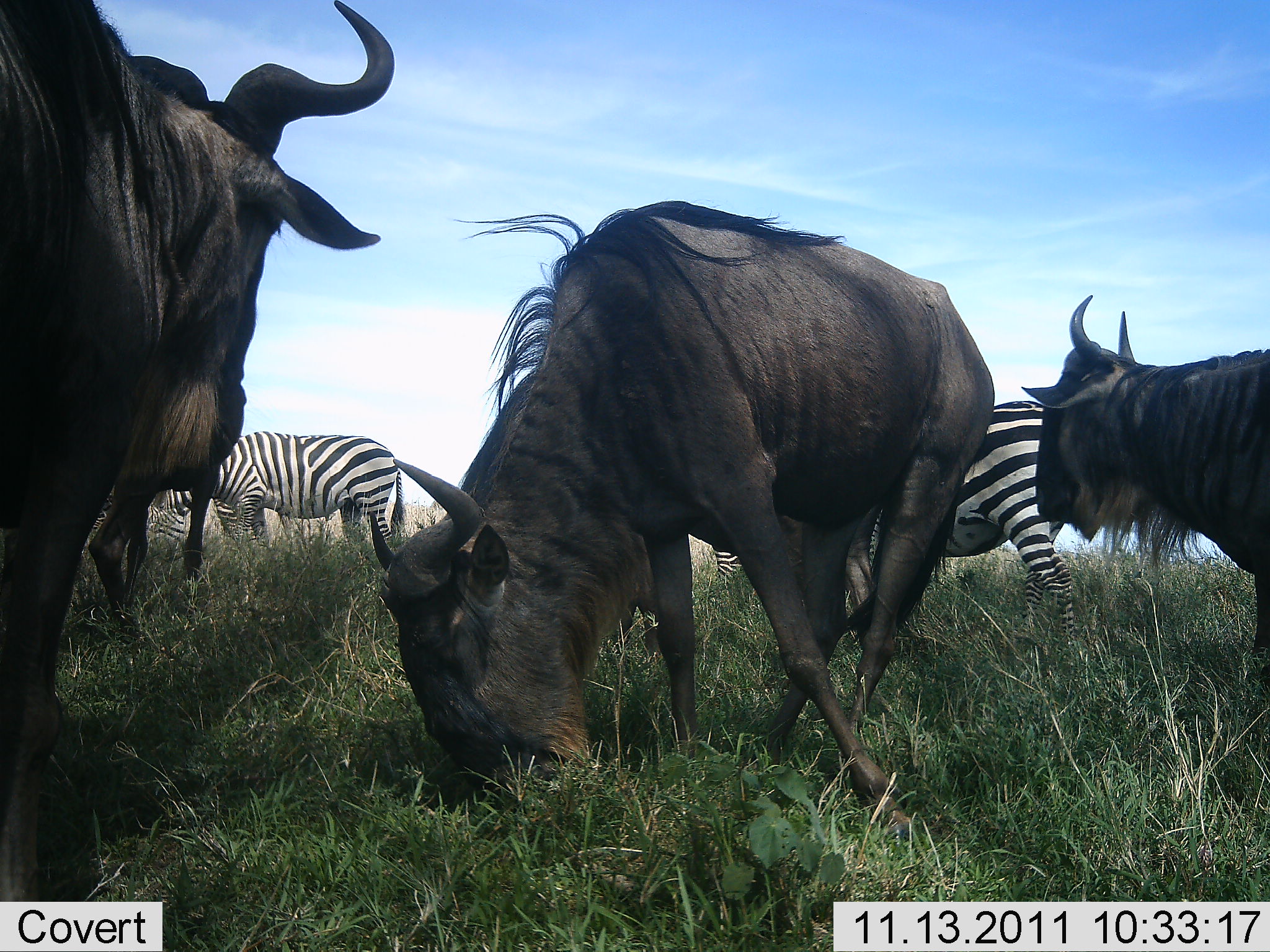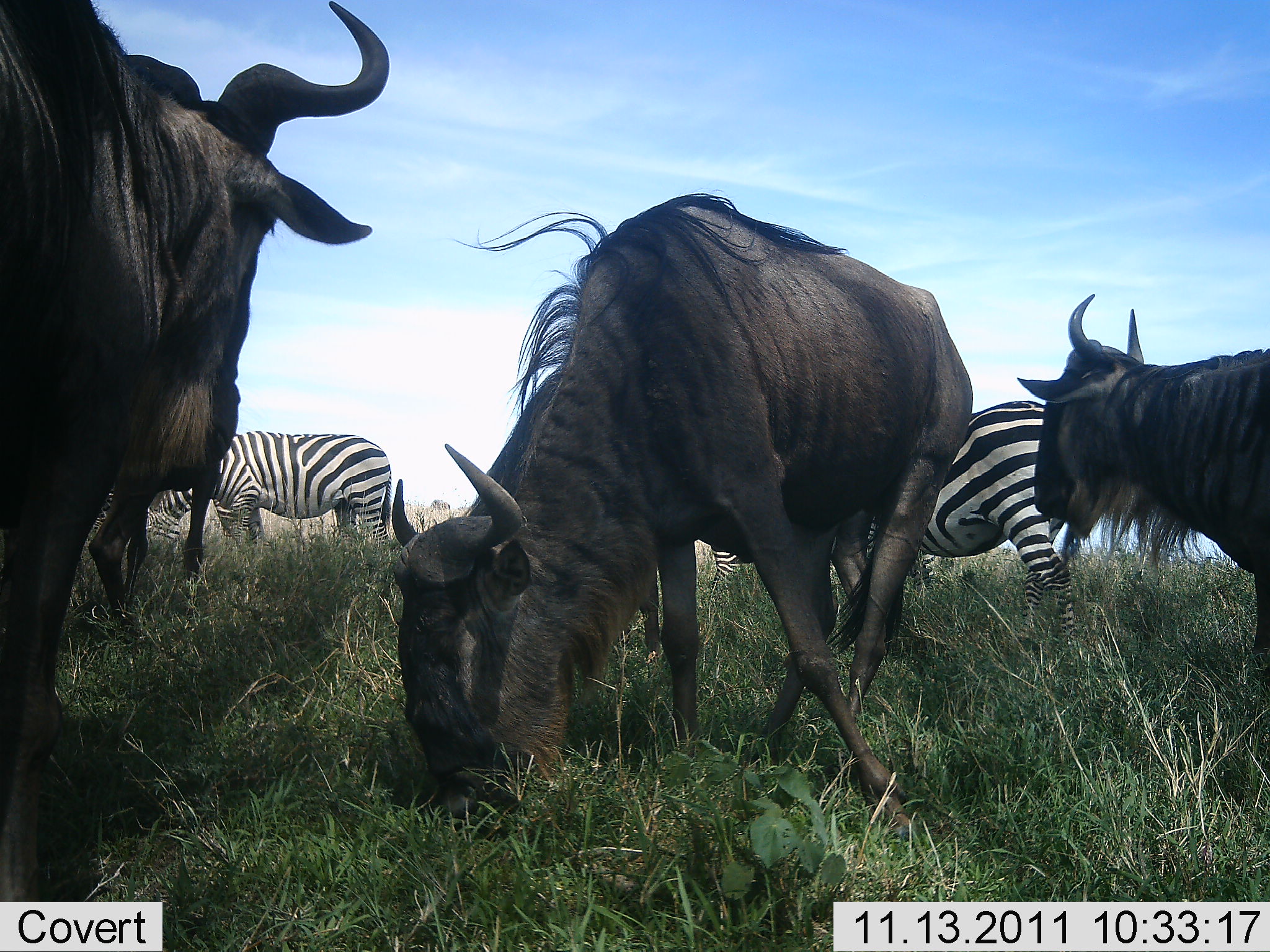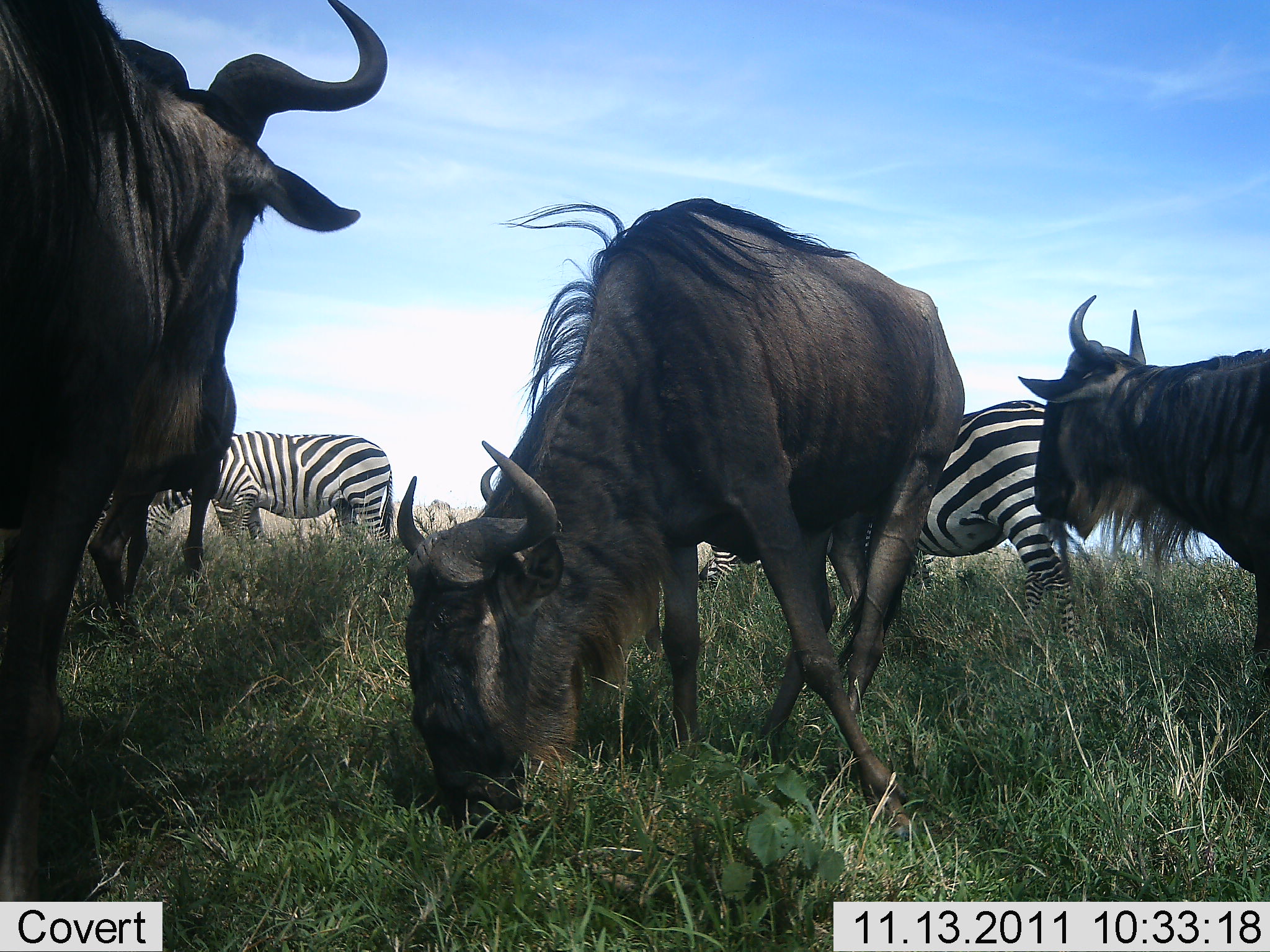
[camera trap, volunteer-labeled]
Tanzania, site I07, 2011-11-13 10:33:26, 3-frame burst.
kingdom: Animalia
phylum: Chordata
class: Mammalia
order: Artiodactyla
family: Bovidae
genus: Connochaetes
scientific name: Connochaetes taurinus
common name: blue wildebeest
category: wildebeest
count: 3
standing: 86%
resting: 0%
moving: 0%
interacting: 0%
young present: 0%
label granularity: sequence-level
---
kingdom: Animalia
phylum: Chordata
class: Mammalia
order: Perissodactyla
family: Equidae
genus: Equus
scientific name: Equus quagga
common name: plains zebra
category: zebra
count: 2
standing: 64%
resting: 0%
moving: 0%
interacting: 0%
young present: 0%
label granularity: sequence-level